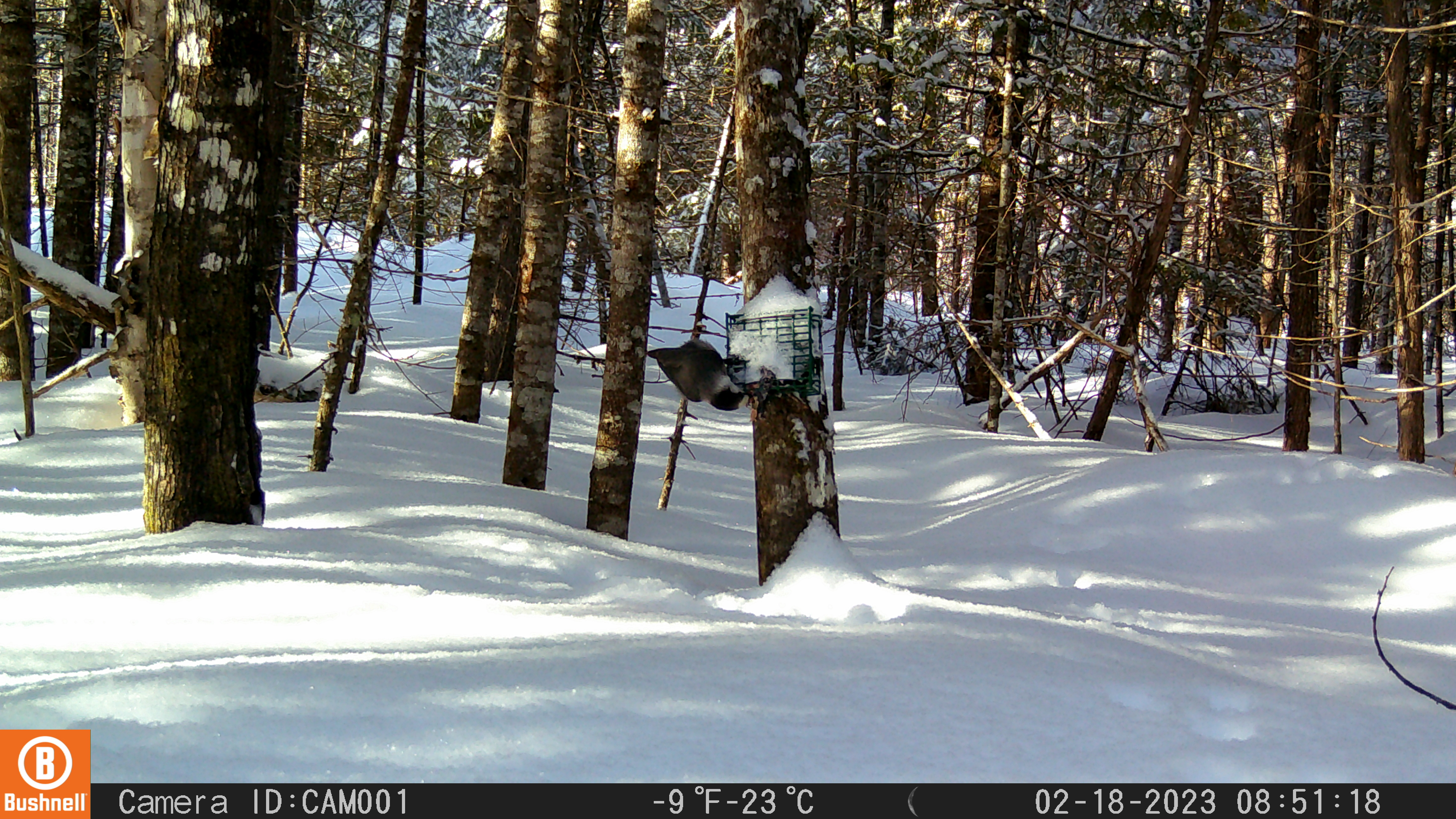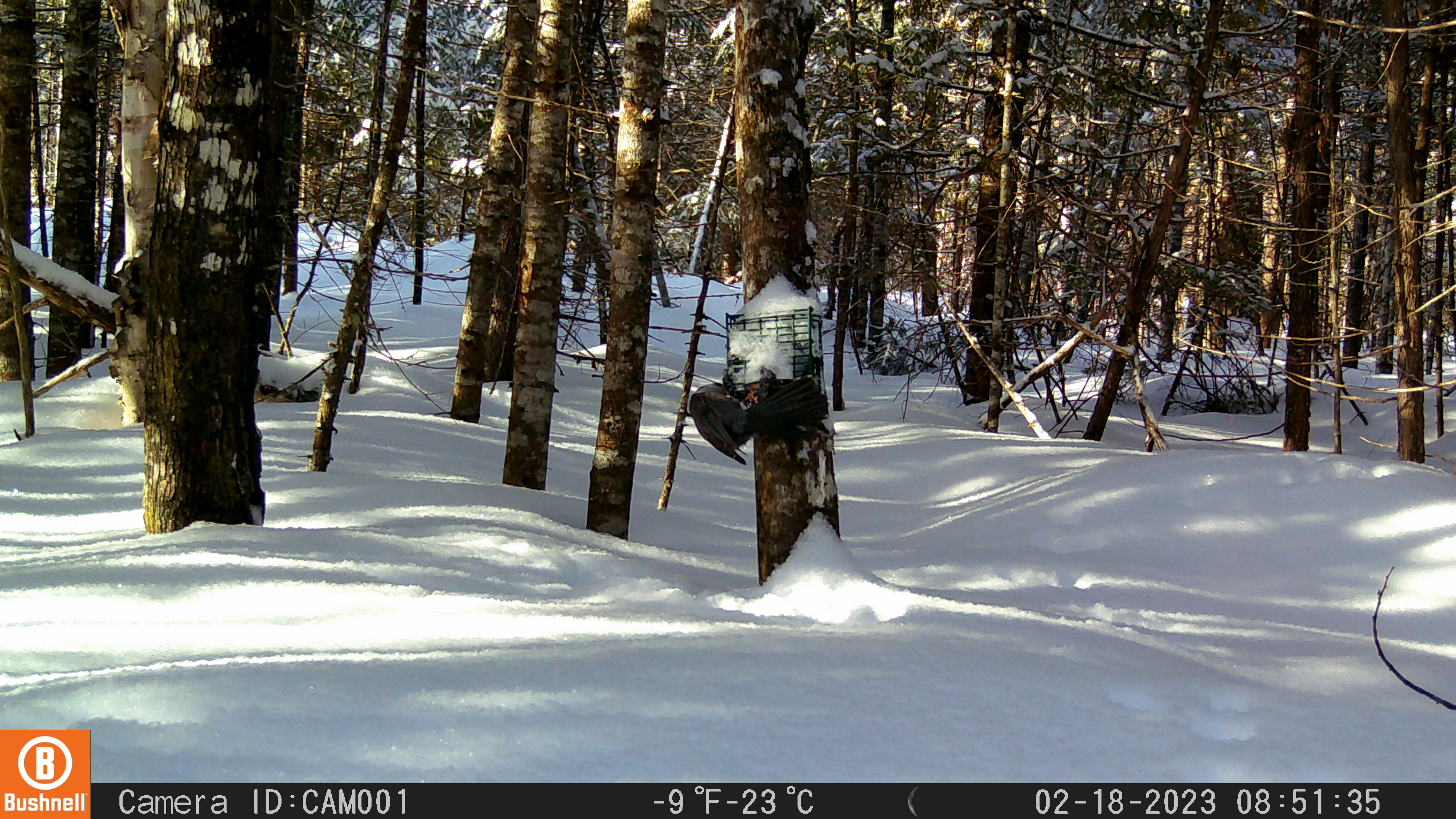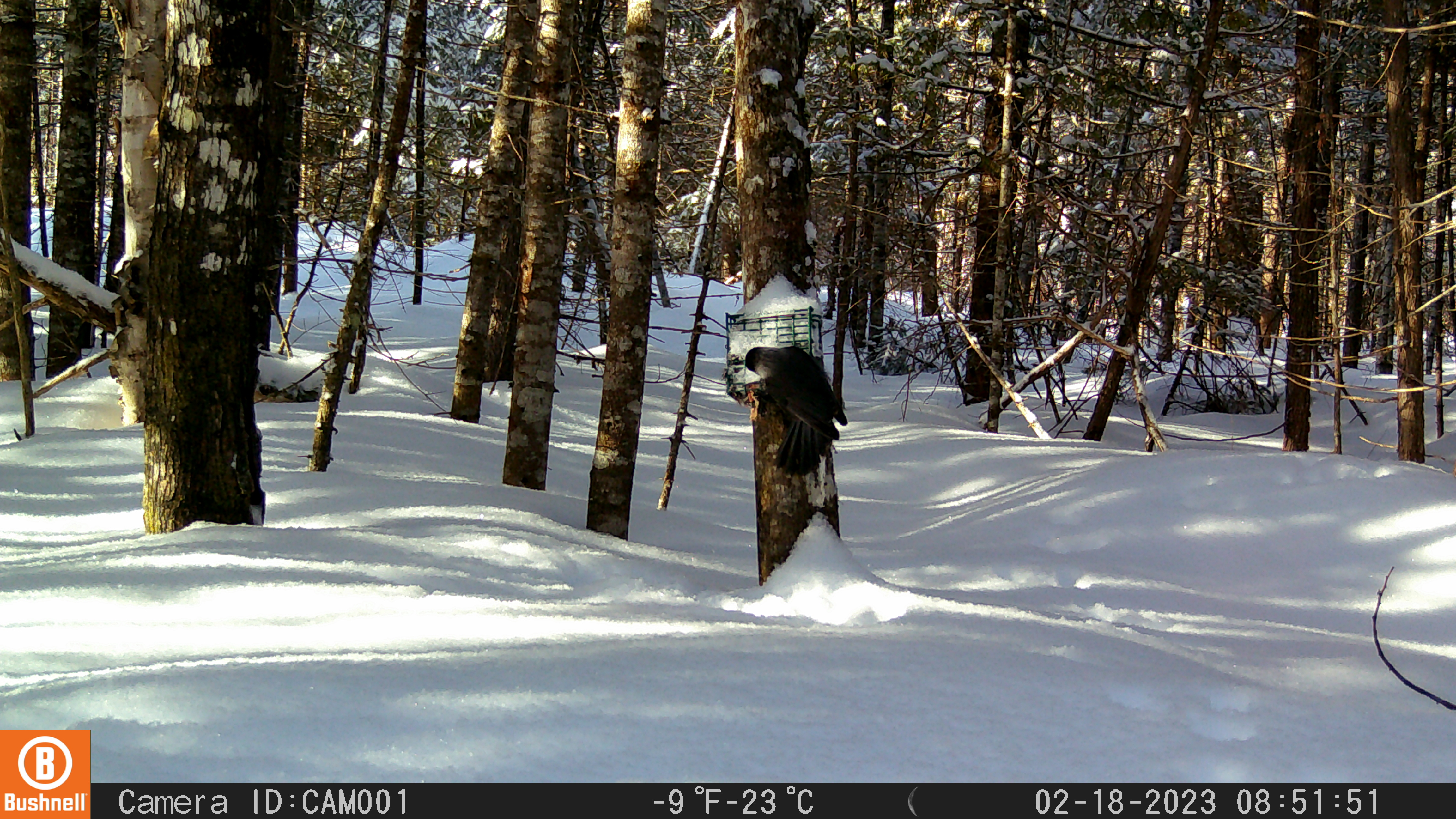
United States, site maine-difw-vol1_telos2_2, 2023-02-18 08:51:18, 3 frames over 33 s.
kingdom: Animalia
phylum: Chordata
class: Aves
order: Passeriformes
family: Corvidae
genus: Perisoreus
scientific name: Perisoreus canadensis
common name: canada jay